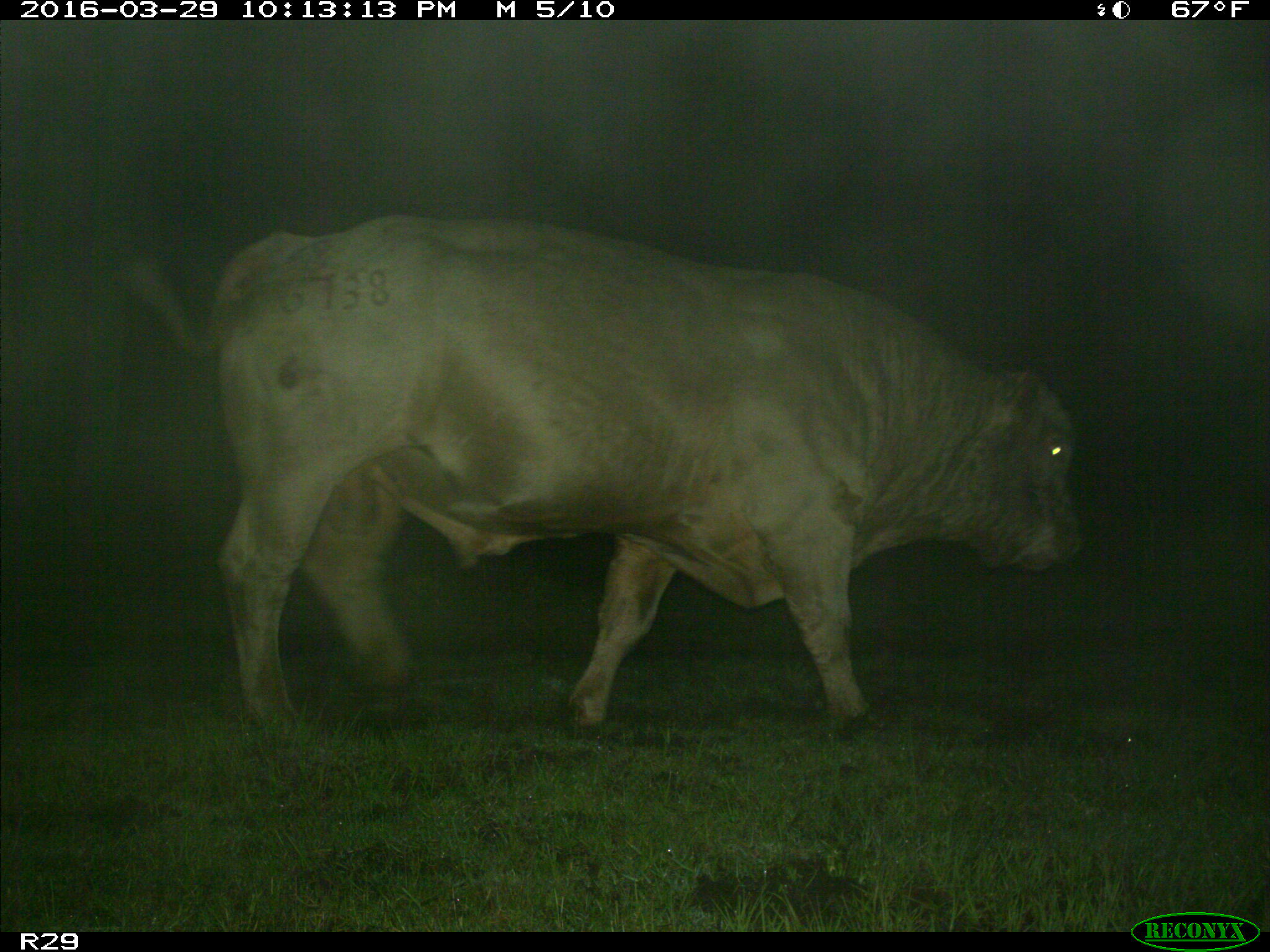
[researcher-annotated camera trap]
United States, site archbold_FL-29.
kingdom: Animalia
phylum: Chordata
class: Mammalia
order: Artiodactyla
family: Bovidae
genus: Bos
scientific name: Bos taurus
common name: domestic cow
Bos taurus (domestic cow).